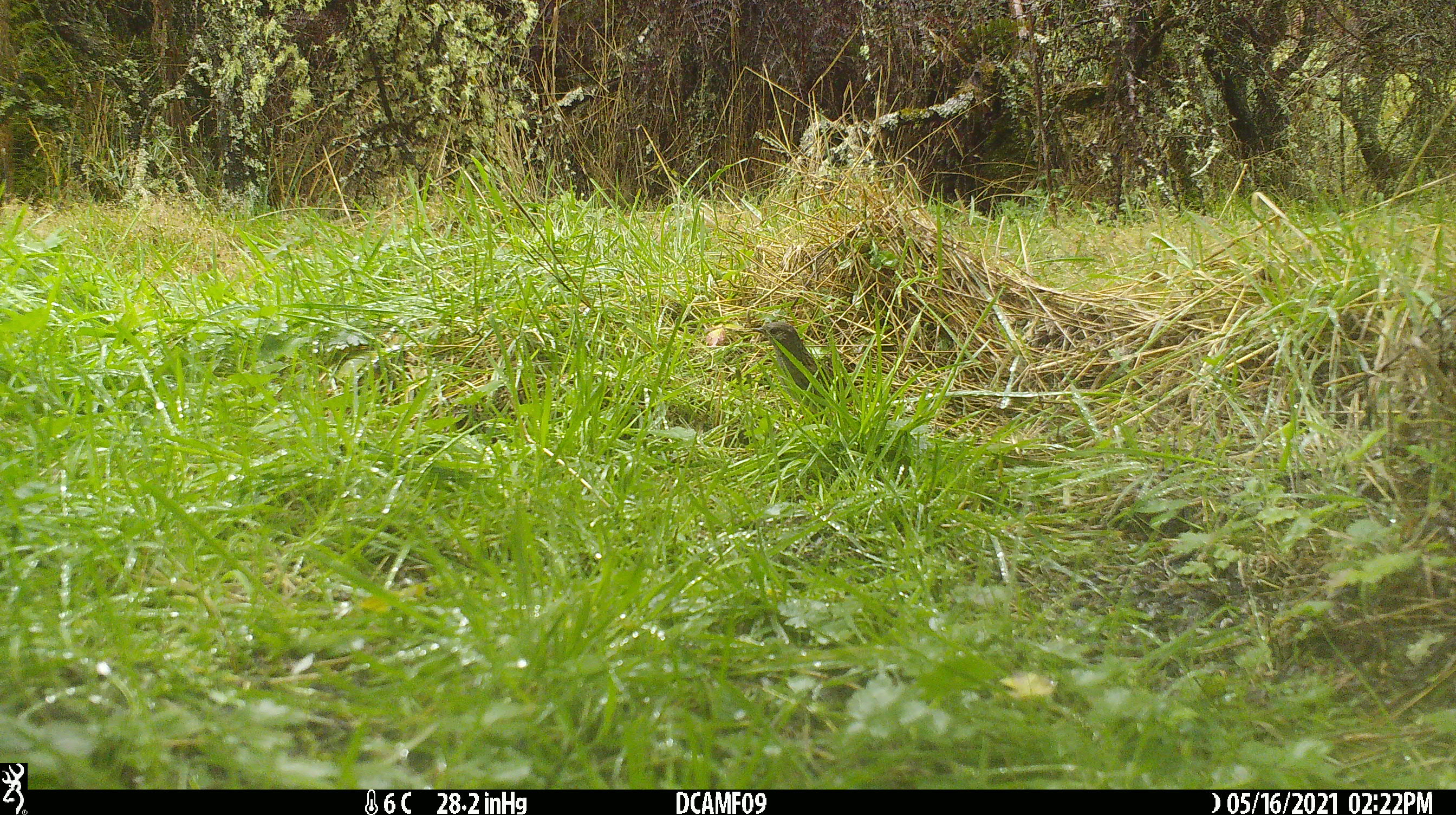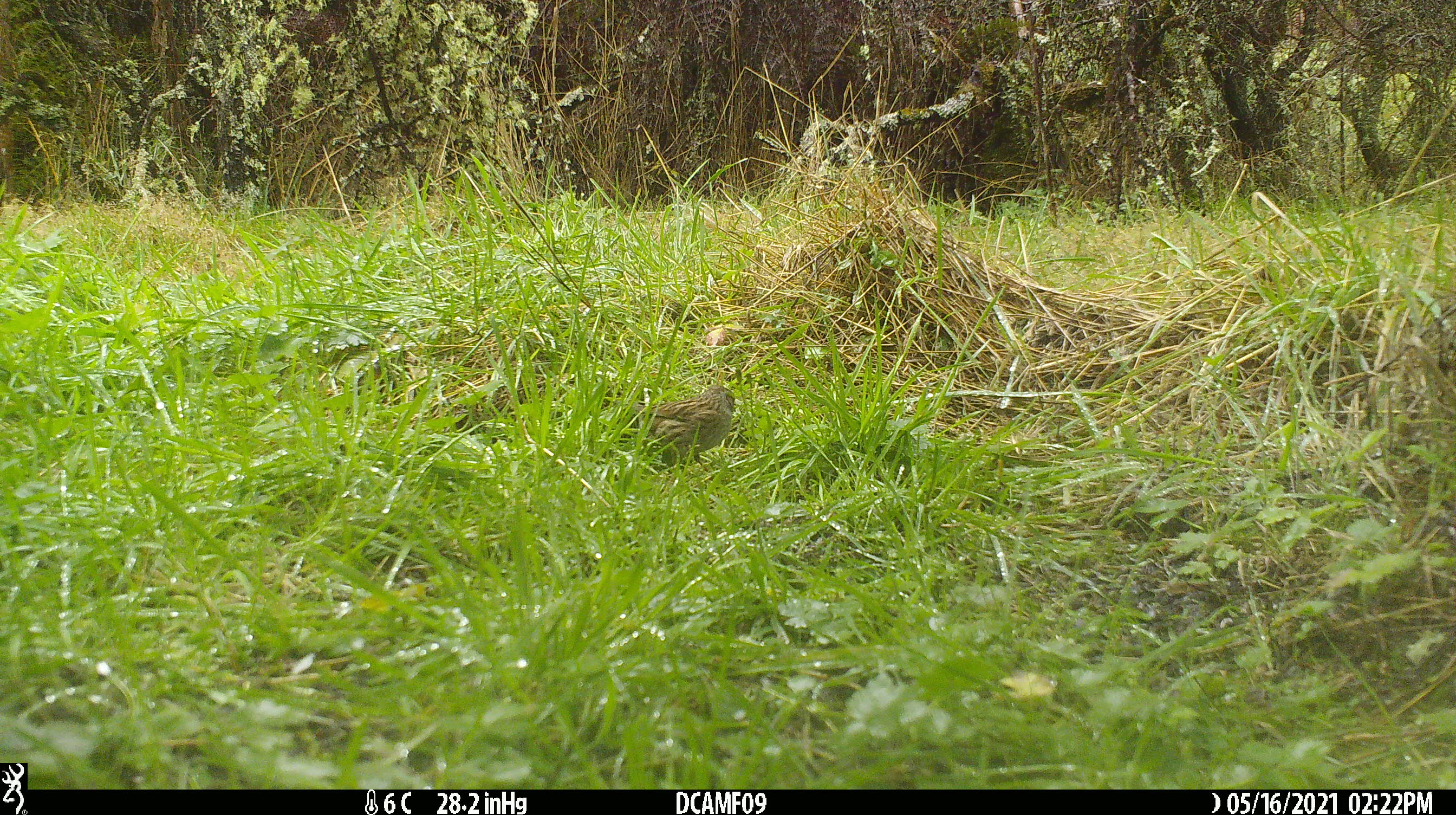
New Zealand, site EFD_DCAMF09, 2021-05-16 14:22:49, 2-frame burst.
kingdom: Animalia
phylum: Chordata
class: Aves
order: Passeriformes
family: Prunellidae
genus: Prunella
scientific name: Prunella modularis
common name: dunnock